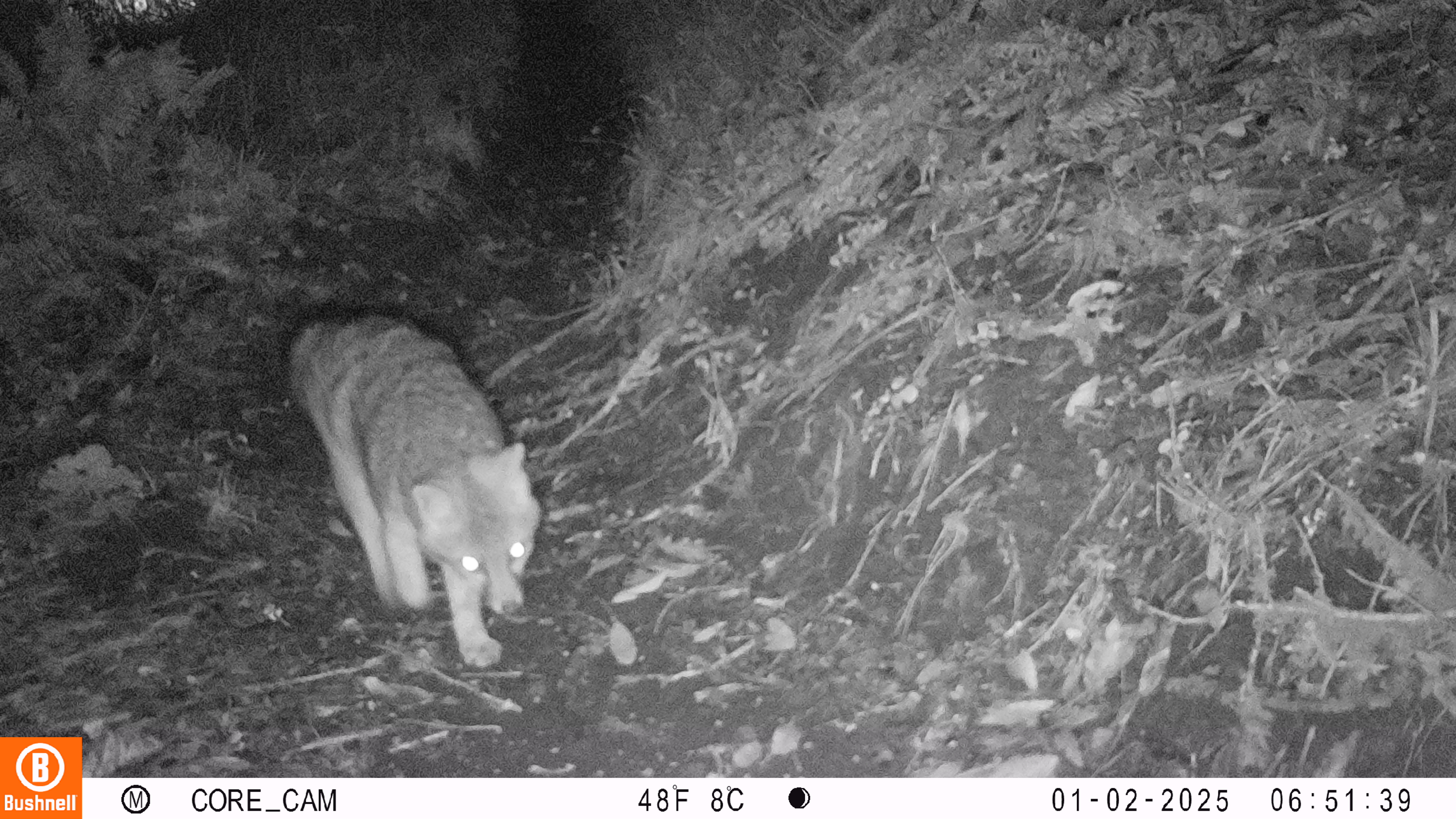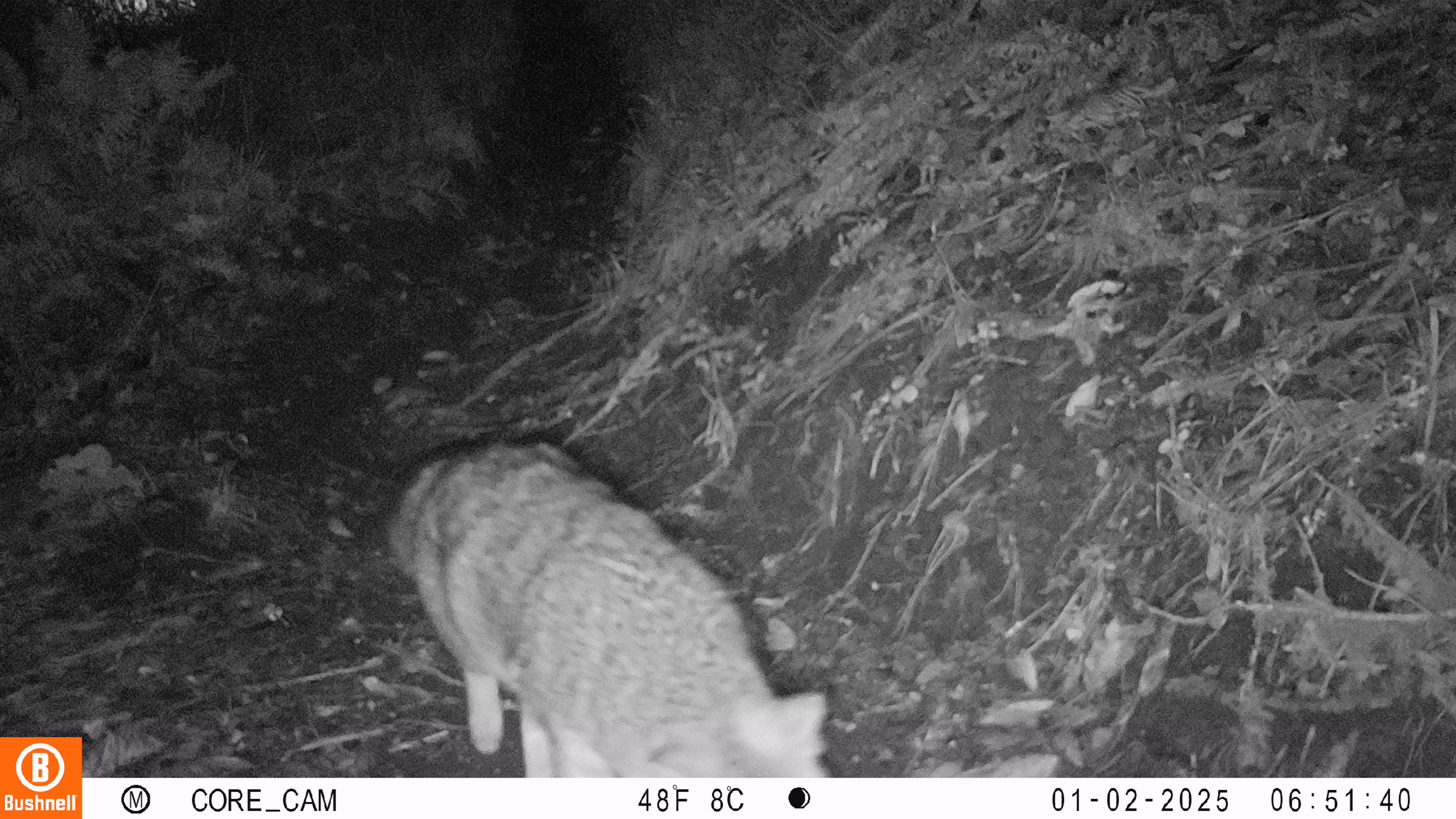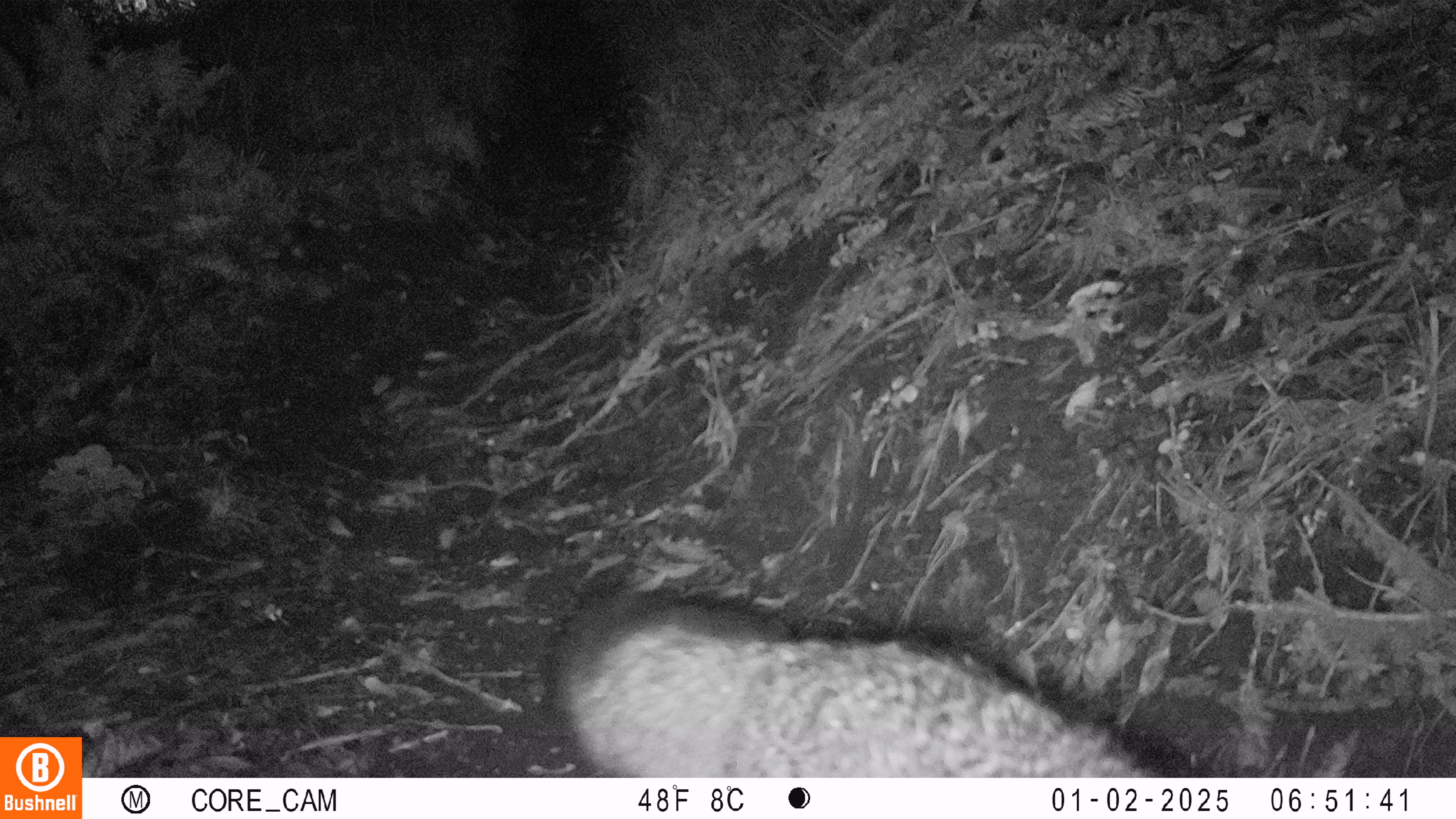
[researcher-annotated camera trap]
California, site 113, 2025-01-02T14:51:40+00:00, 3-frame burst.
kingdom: Animalia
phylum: Chordata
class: Mammalia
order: Carnivora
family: Canidae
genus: Urocyon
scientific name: Urocyon cinereoargenteus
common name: gray fox